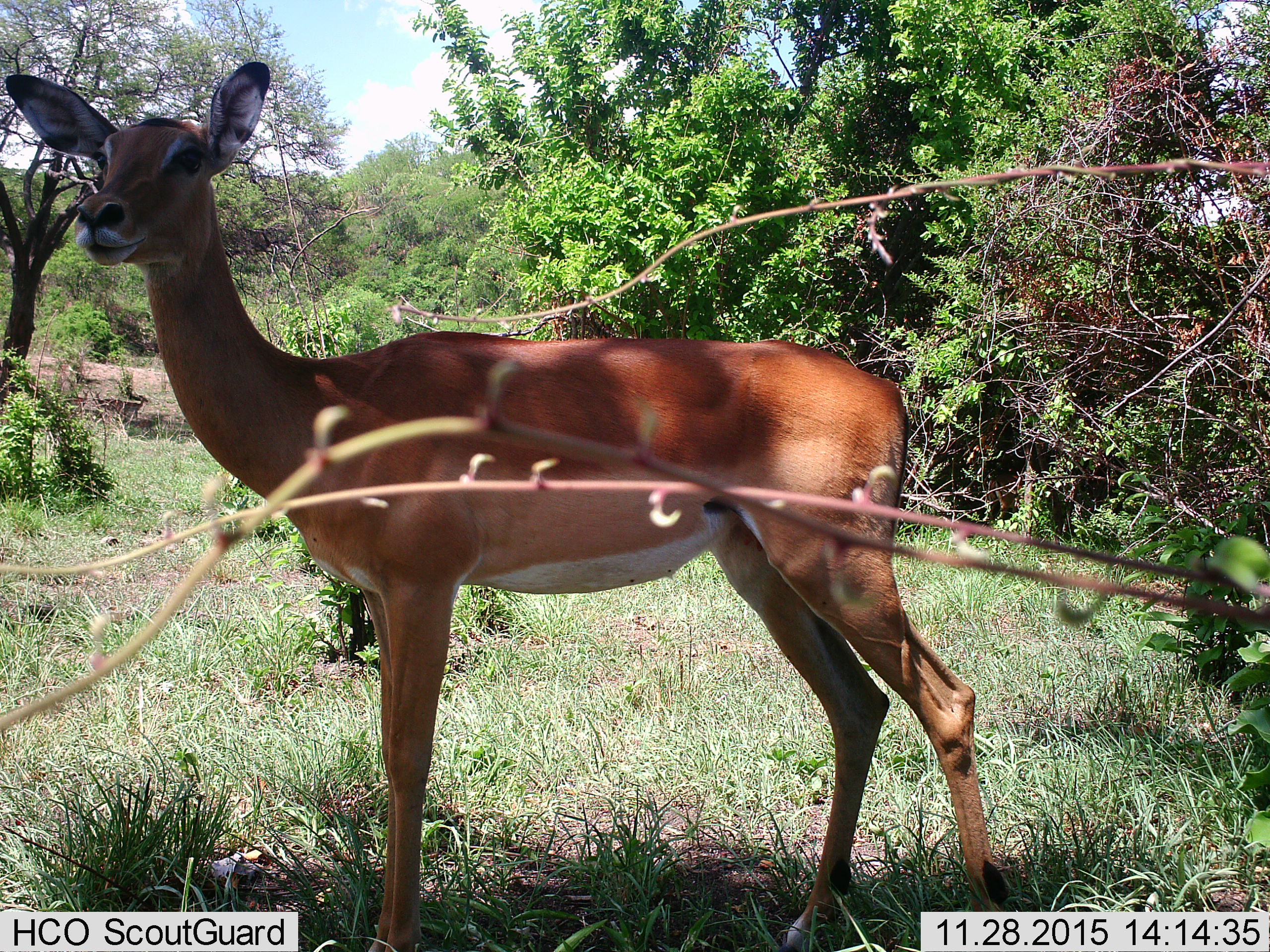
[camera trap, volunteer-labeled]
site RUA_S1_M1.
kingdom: Animalia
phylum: Chordata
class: Mammalia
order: Artiodactyla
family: Bovidae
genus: Aepyceros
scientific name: Aepyceros melampus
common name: impala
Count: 1.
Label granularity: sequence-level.